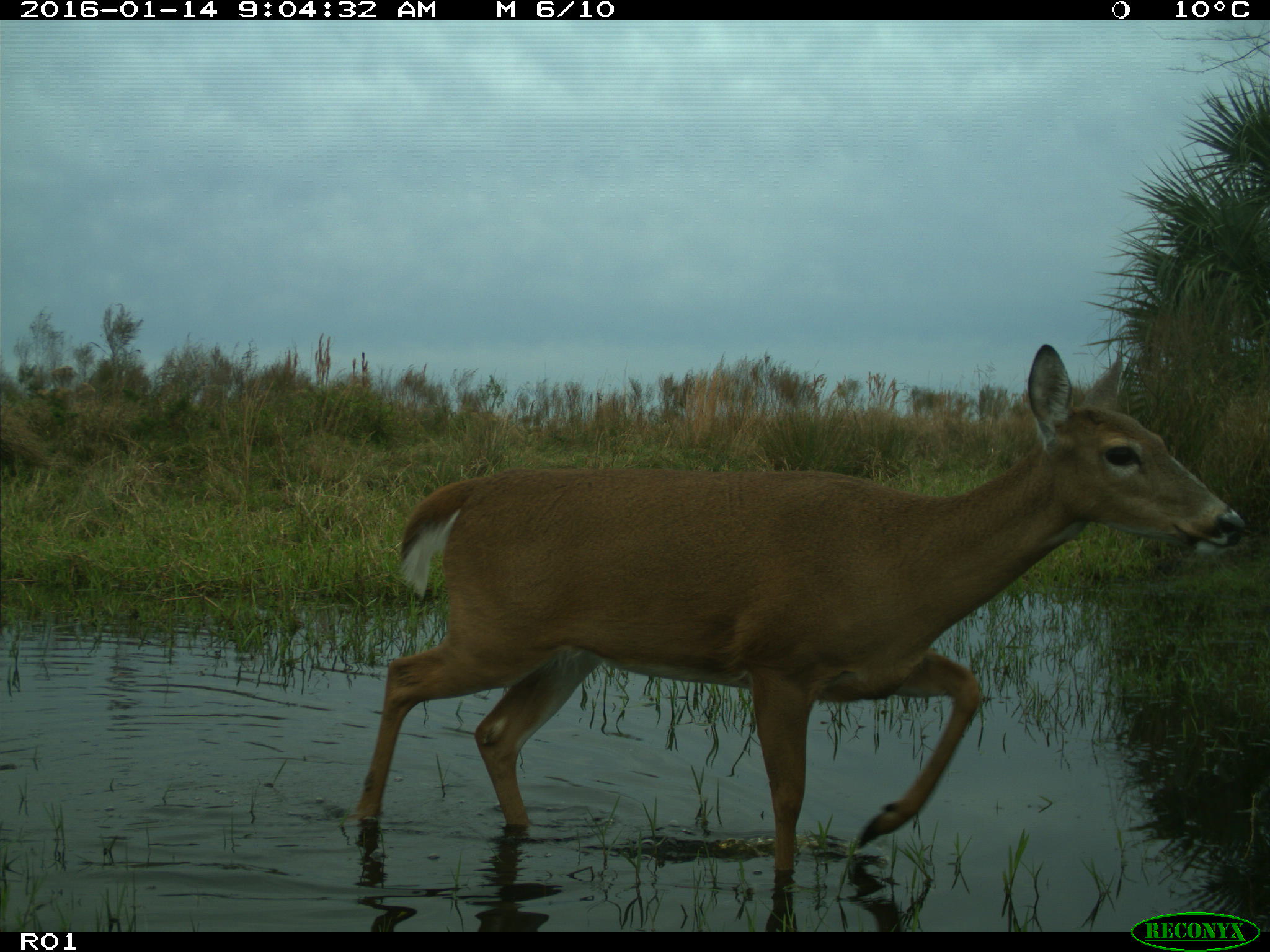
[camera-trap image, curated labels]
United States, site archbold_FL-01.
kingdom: Animalia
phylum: Chordata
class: Mammalia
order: Artiodactyla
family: Cervidae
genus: Odocoileus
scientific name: Odocoileus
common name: deer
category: unidentified deer